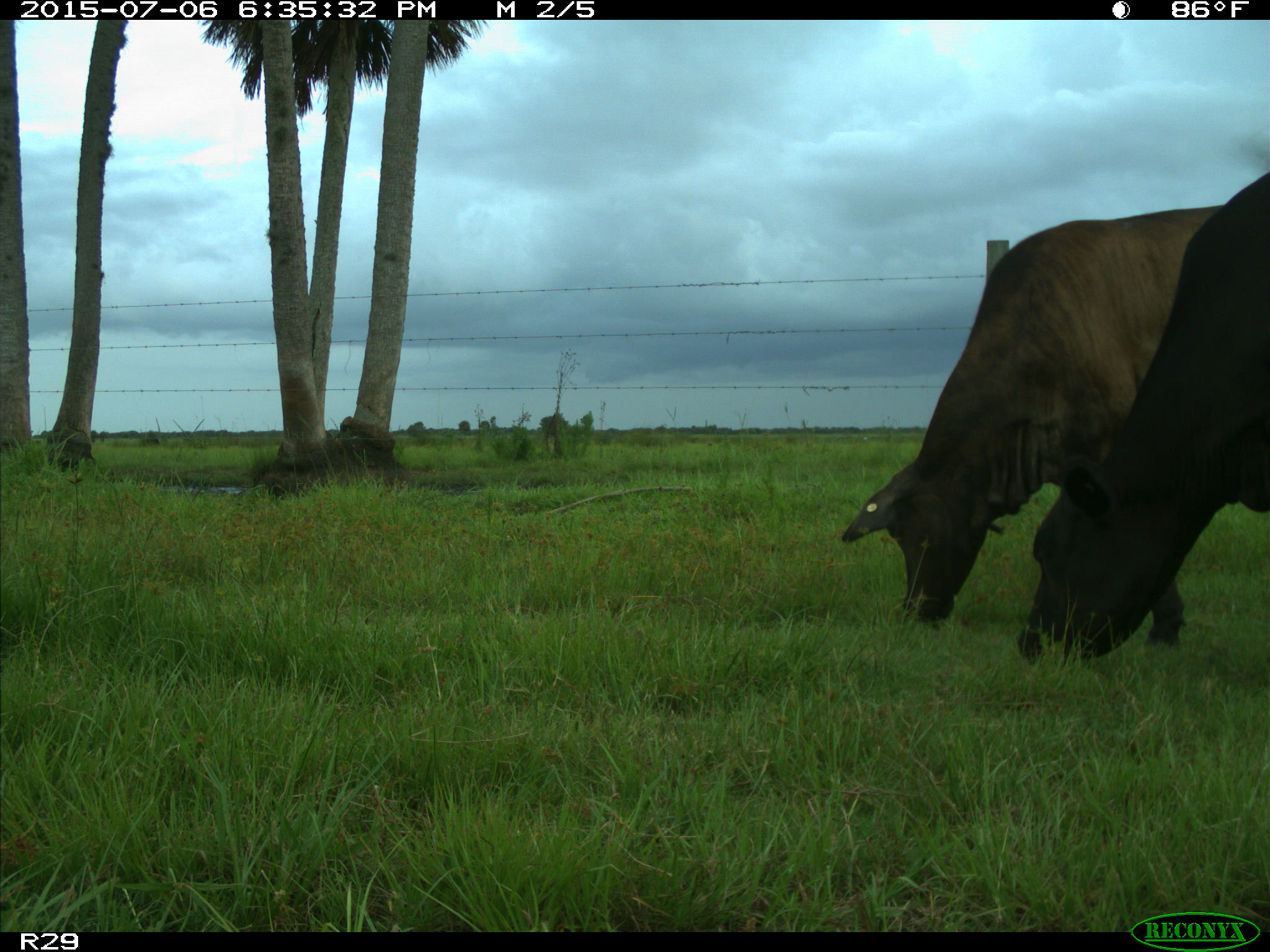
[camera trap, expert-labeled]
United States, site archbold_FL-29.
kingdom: Animalia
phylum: Chordata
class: Mammalia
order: Artiodactyla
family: Bovidae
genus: Bos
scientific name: Bos taurus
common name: domestic cow